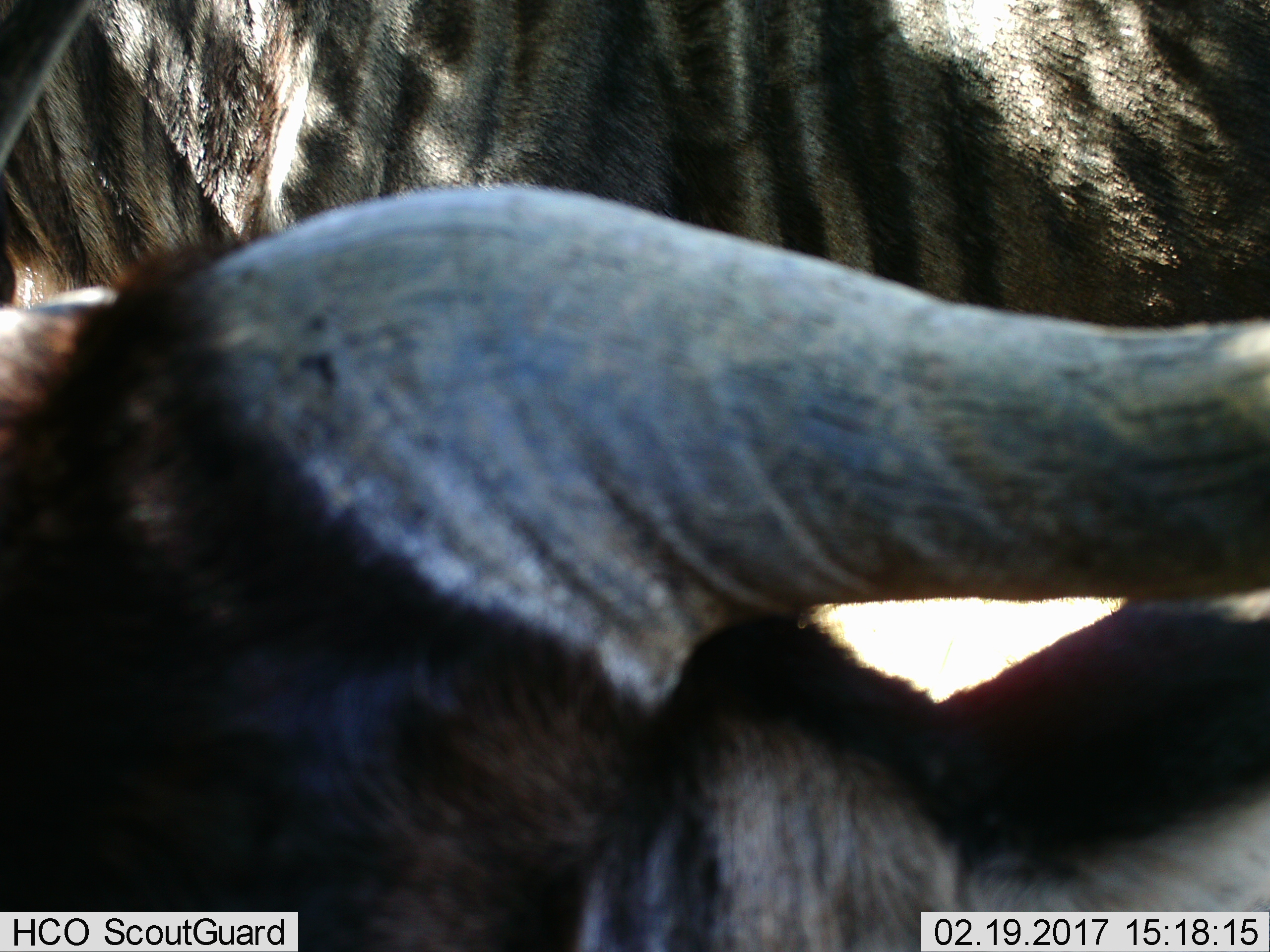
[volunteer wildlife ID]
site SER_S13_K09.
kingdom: Animalia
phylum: Chordata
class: Mammalia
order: Artiodactyla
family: Bovidae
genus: Connochaetes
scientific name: Connochaetes taurinus taurinus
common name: blue wildebeest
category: wildebeestblue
Wildebeestblue (blue wildebeest) (Connochaetes taurinus taurinus), count 2. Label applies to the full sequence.